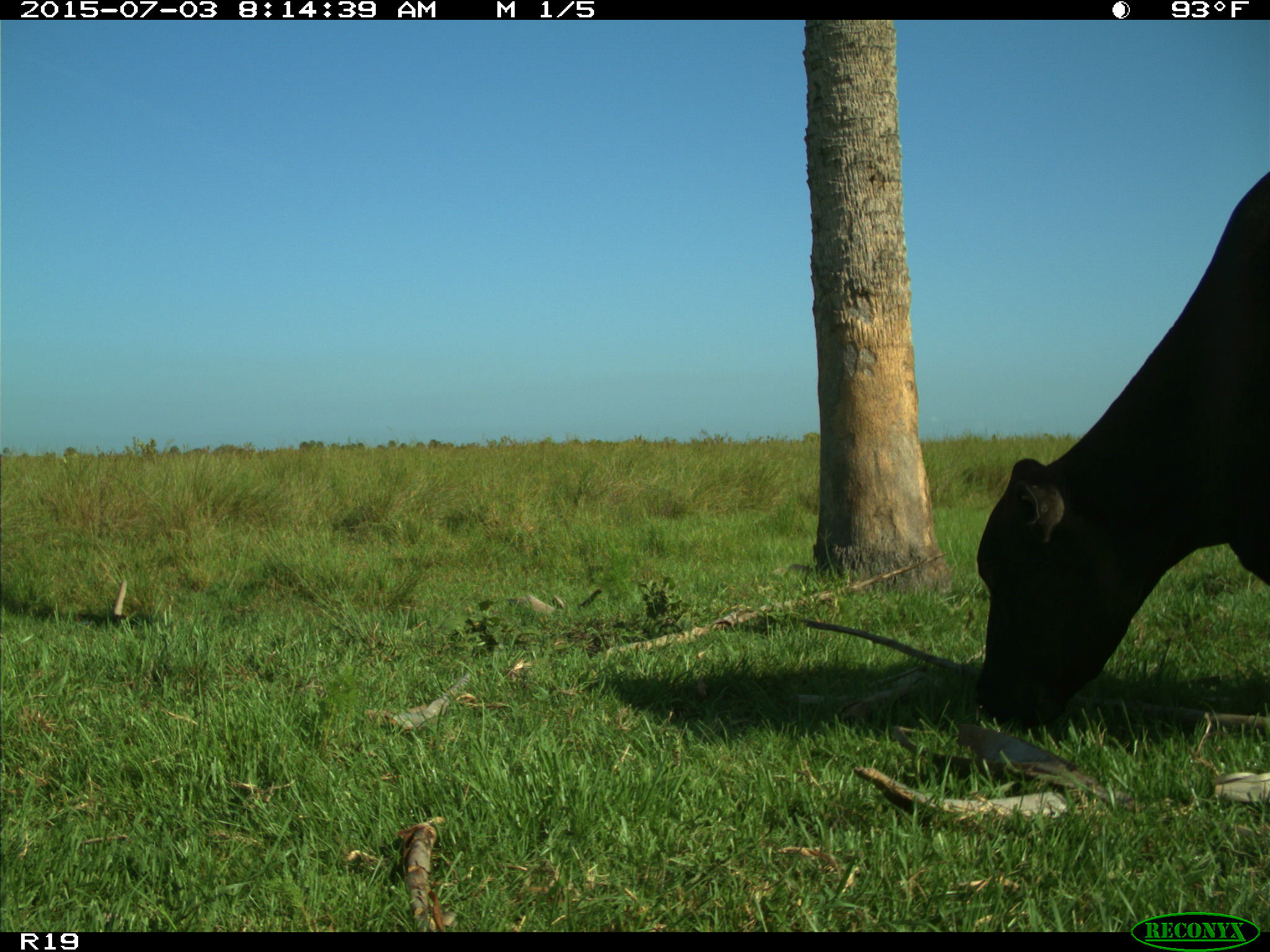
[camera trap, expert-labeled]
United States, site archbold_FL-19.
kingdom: Animalia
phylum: Chordata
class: Mammalia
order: Artiodactyla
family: Bovidae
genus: Bos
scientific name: Bos taurus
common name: domestic cow